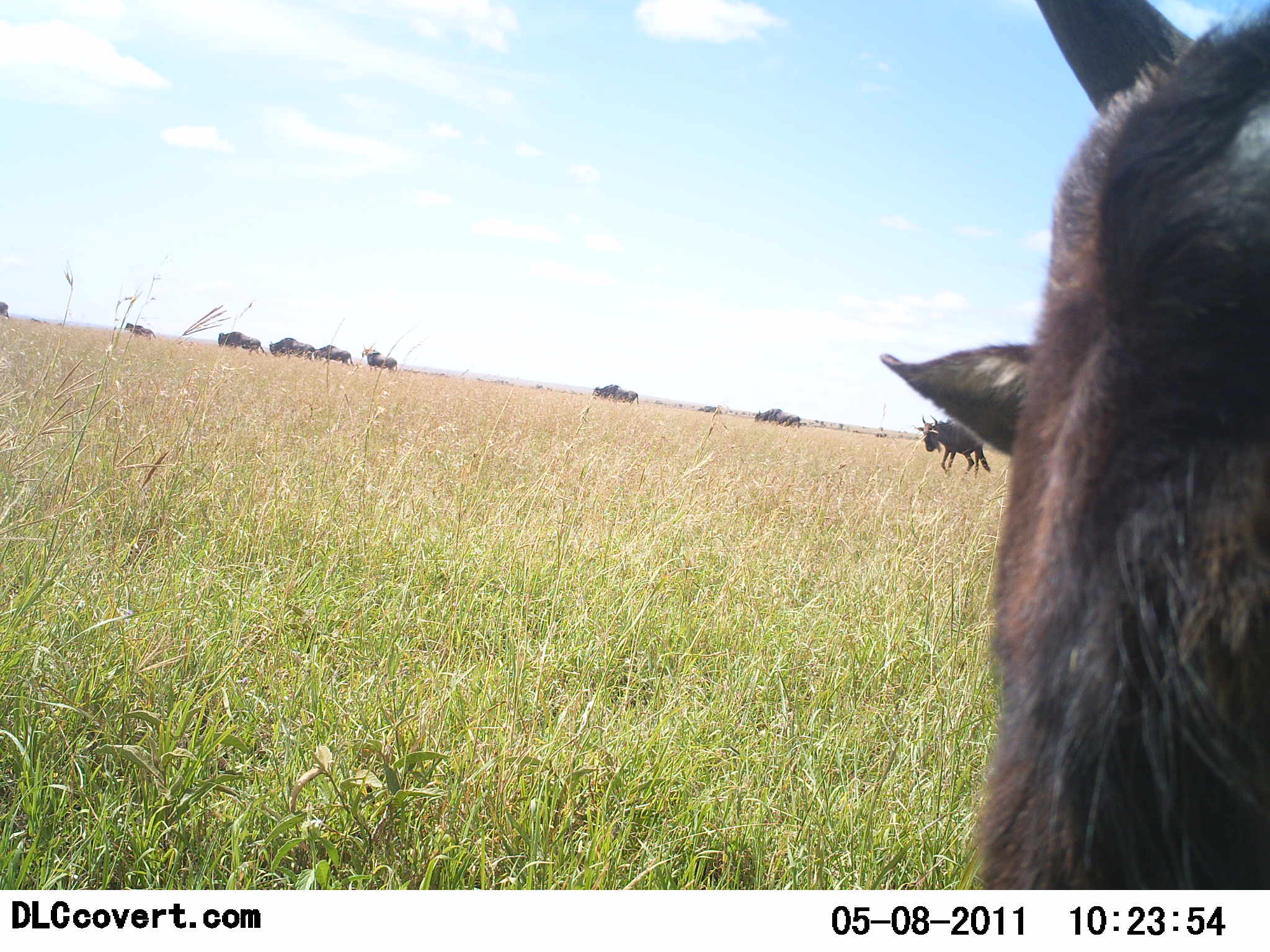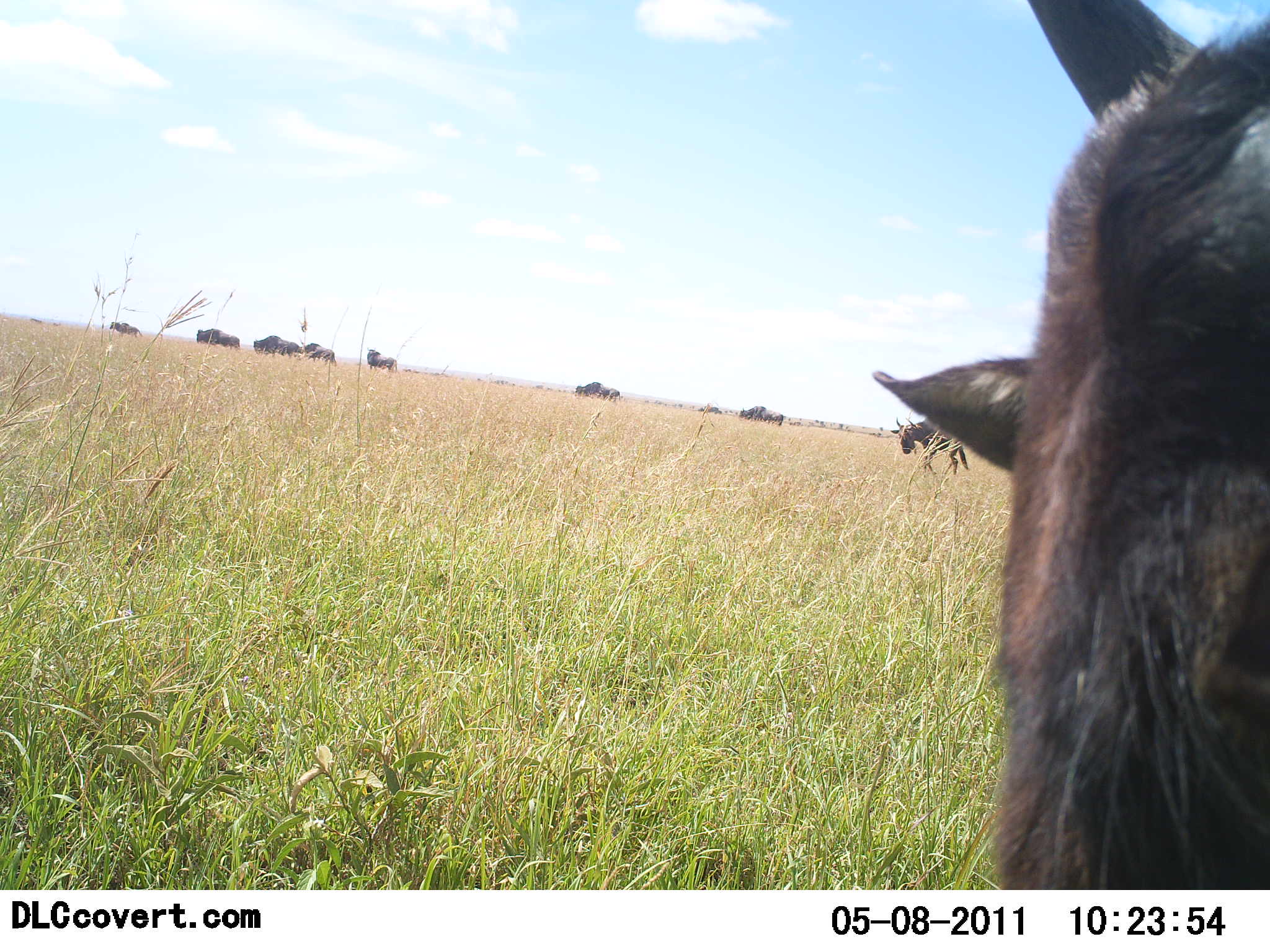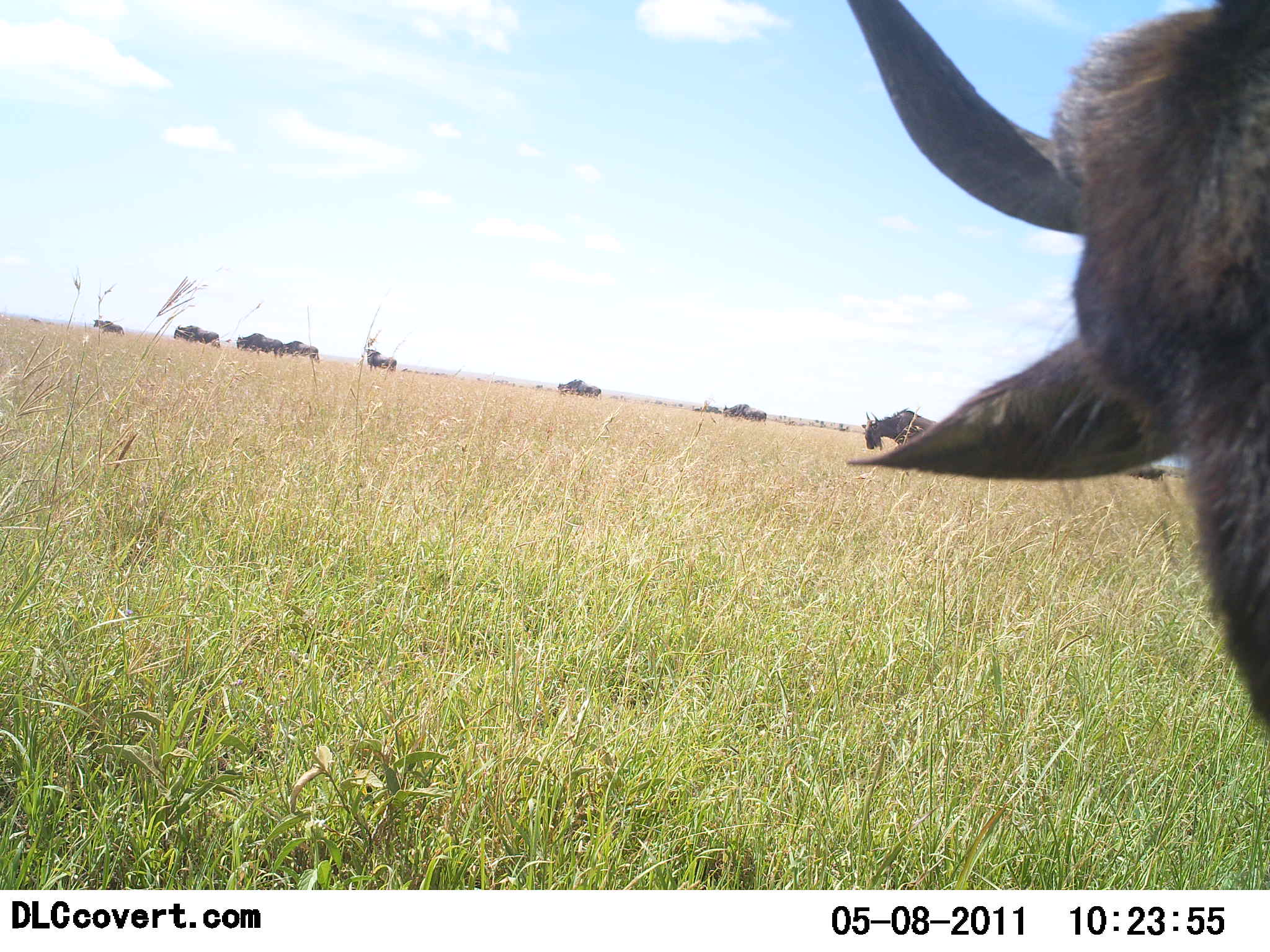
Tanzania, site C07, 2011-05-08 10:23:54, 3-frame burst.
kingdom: Animalia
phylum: Chordata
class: Mammalia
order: Artiodactyla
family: Bovidae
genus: Connochaetes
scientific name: Connochaetes taurinus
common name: blue wildebeest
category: wildebeest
Wildebeest (blue wildebeest) (Connochaetes taurinus), count 11-50. Behavior (volunteer vote fractions): standing 53%, resting 7%, moving 93%, interacting 7%. Young present (vote fraction): 0%. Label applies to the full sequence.